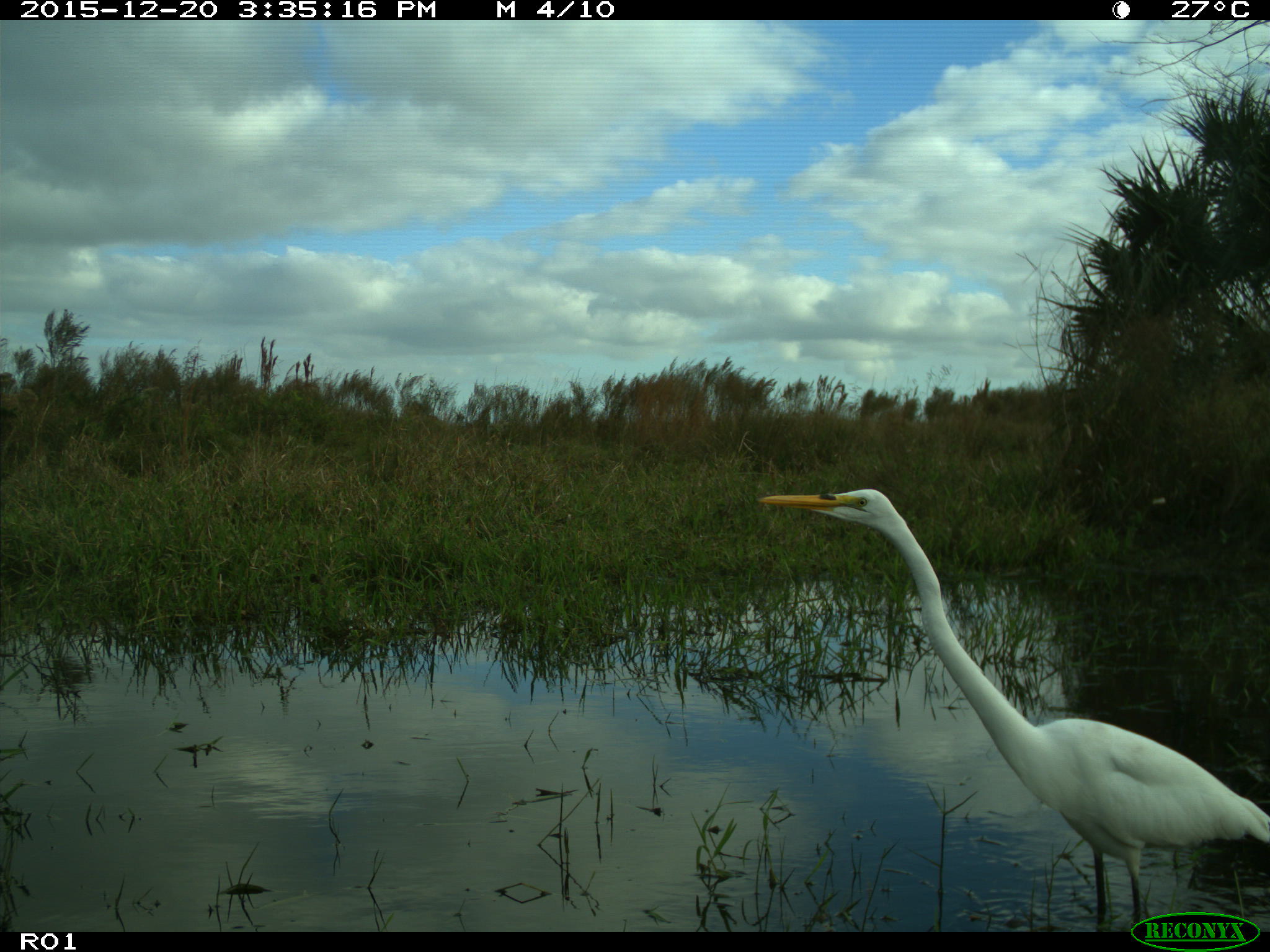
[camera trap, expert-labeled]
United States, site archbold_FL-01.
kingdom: Animalia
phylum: Chordata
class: Aves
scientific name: Aves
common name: birds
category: unidentified bird